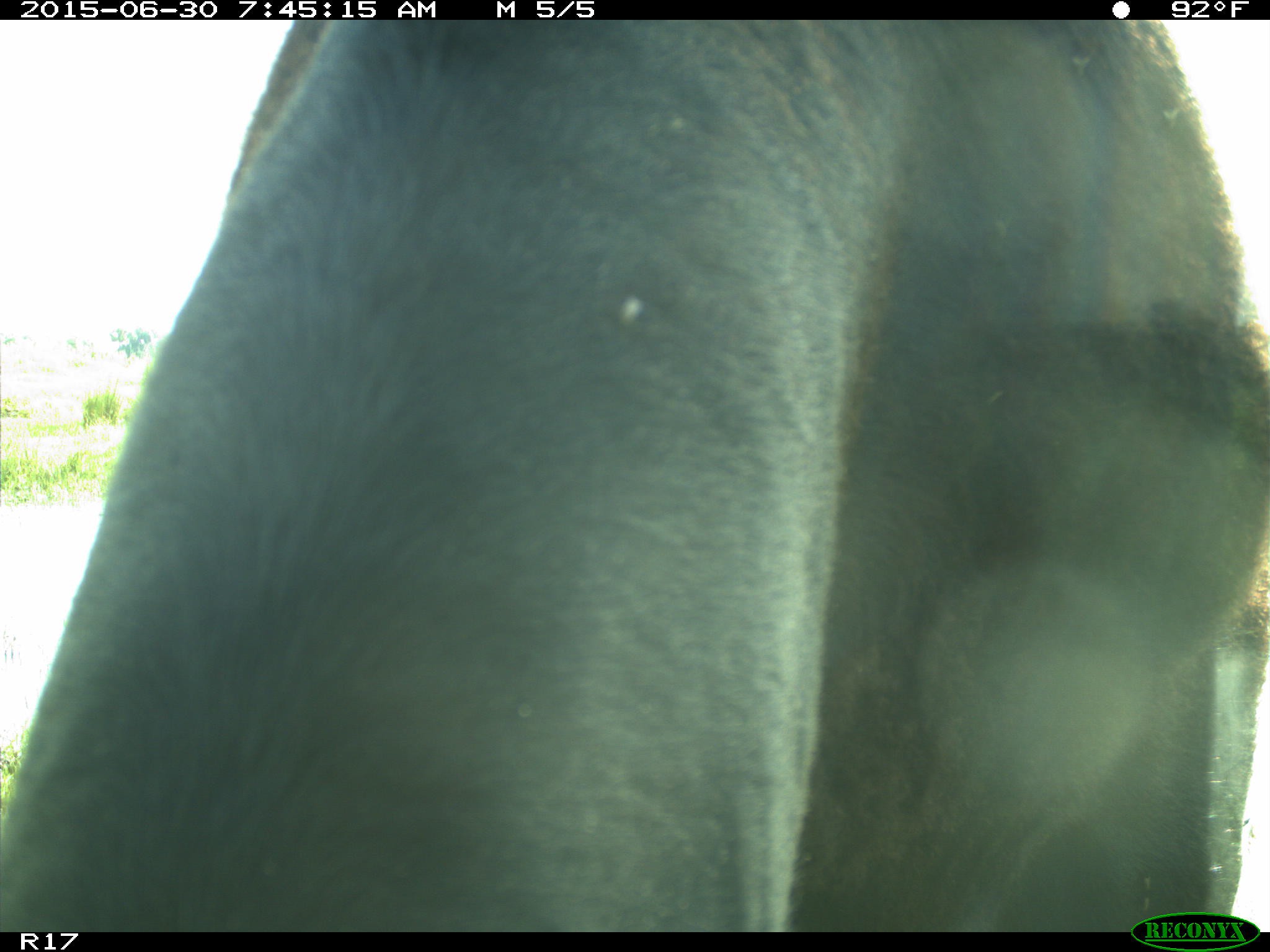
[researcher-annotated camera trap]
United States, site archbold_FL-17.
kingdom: Animalia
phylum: Chordata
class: Mammalia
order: Artiodactyla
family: Bovidae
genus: Bos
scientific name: Bos taurus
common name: domestic cow